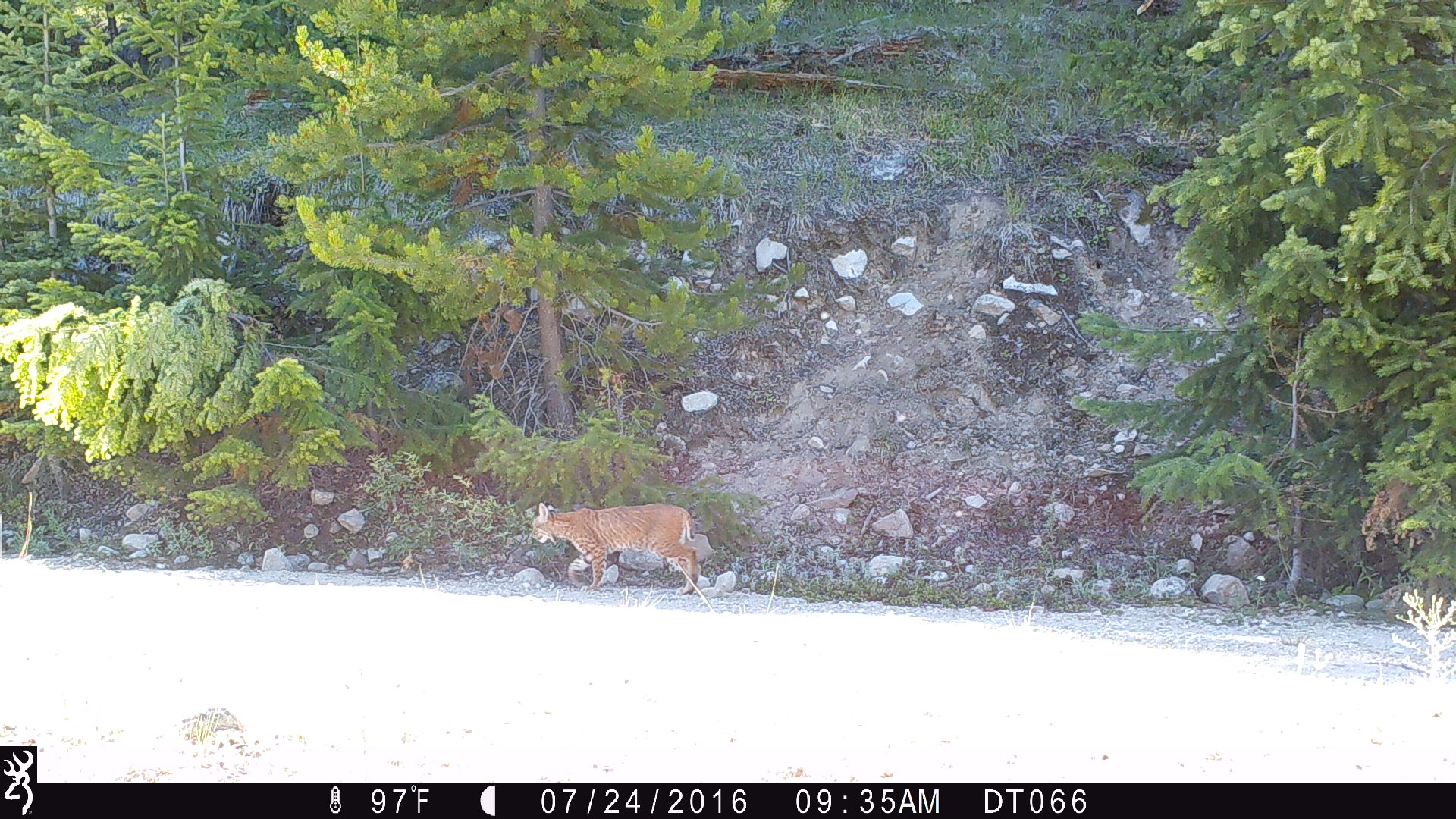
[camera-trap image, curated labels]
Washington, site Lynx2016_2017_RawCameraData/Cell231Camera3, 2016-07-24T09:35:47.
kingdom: Animalia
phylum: Chordata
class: Mammalia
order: Carnivora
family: Felidae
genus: Lynx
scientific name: Lynx rufus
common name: bobcat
Lynx rufus (bobcat). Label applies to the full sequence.